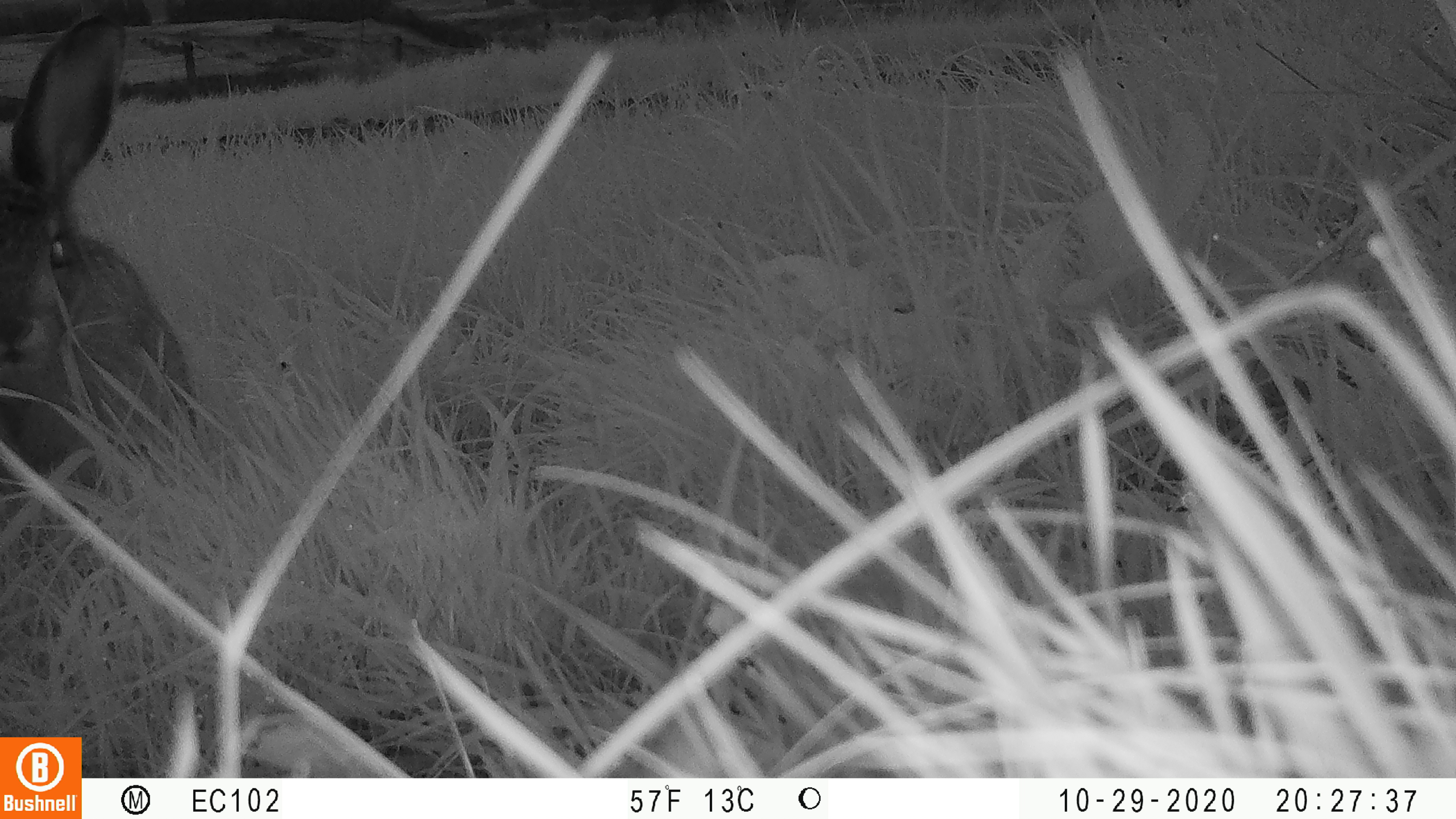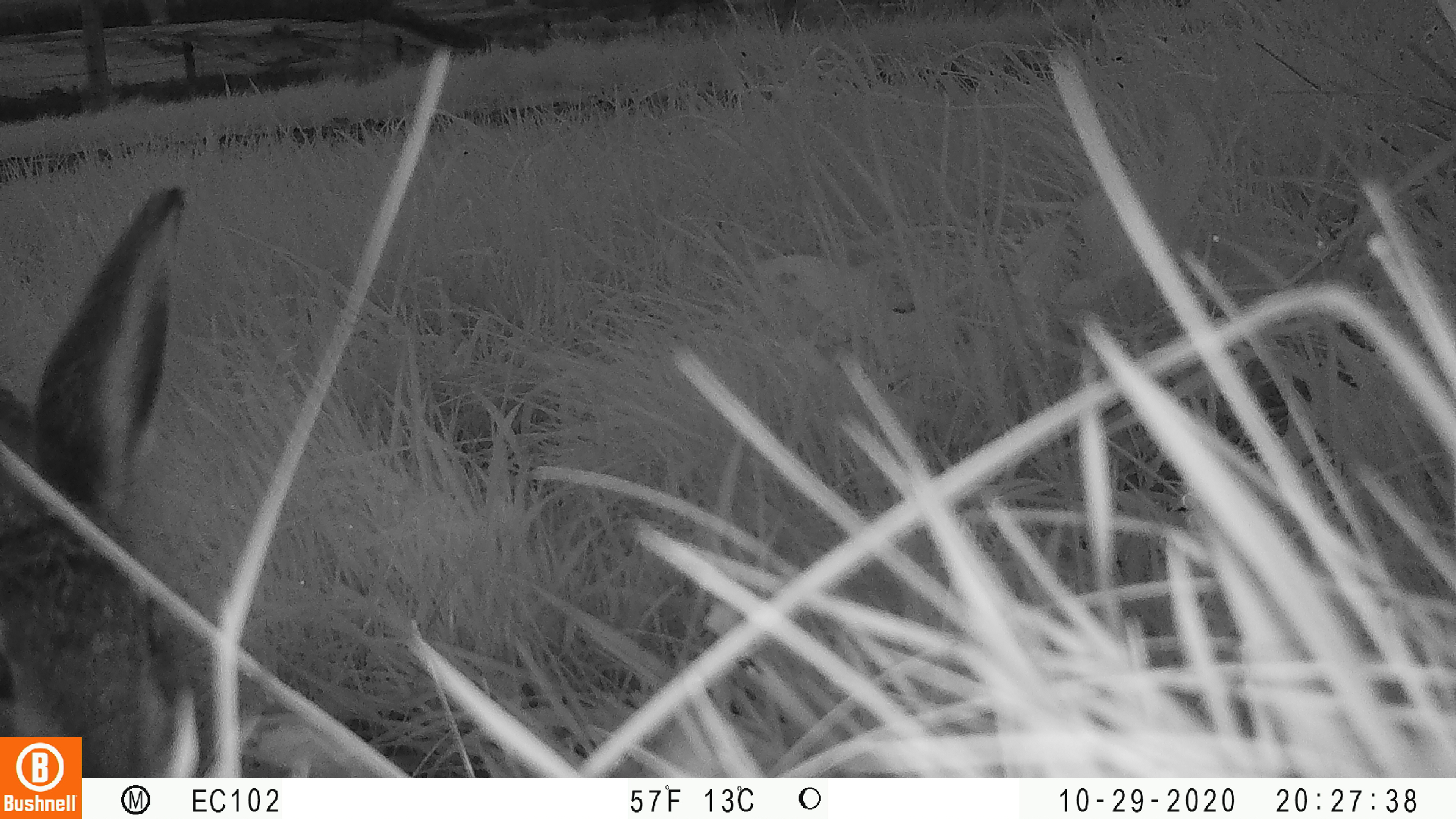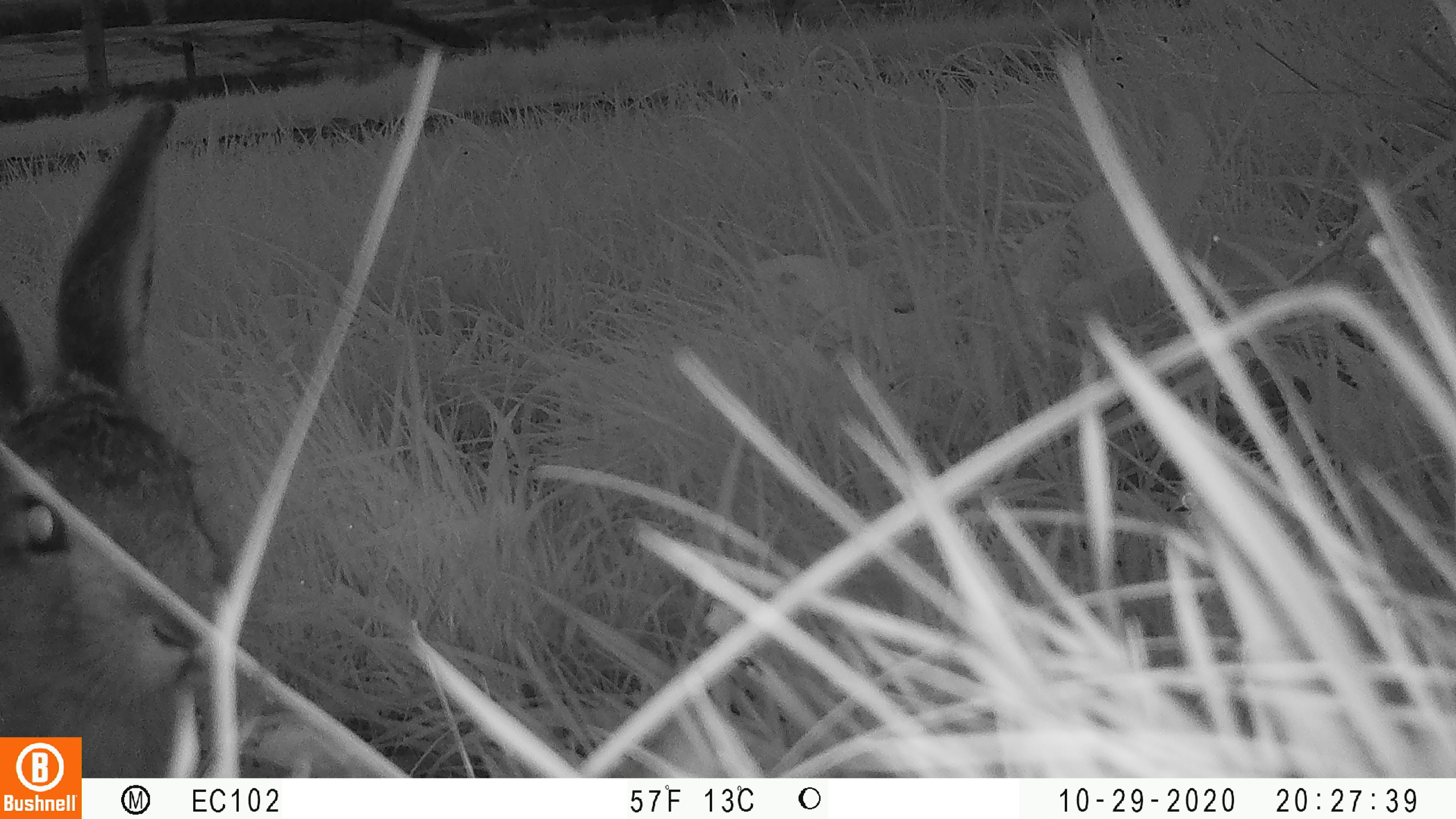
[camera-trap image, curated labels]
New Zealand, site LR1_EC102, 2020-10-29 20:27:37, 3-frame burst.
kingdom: Animalia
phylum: Chordata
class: Mammalia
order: Lagomorpha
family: Leporidae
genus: Oryctolagus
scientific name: Oryctolagus cuniculus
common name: european rabbit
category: rabbit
Rabbit (european rabbit) (Oryctolagus cuniculus).